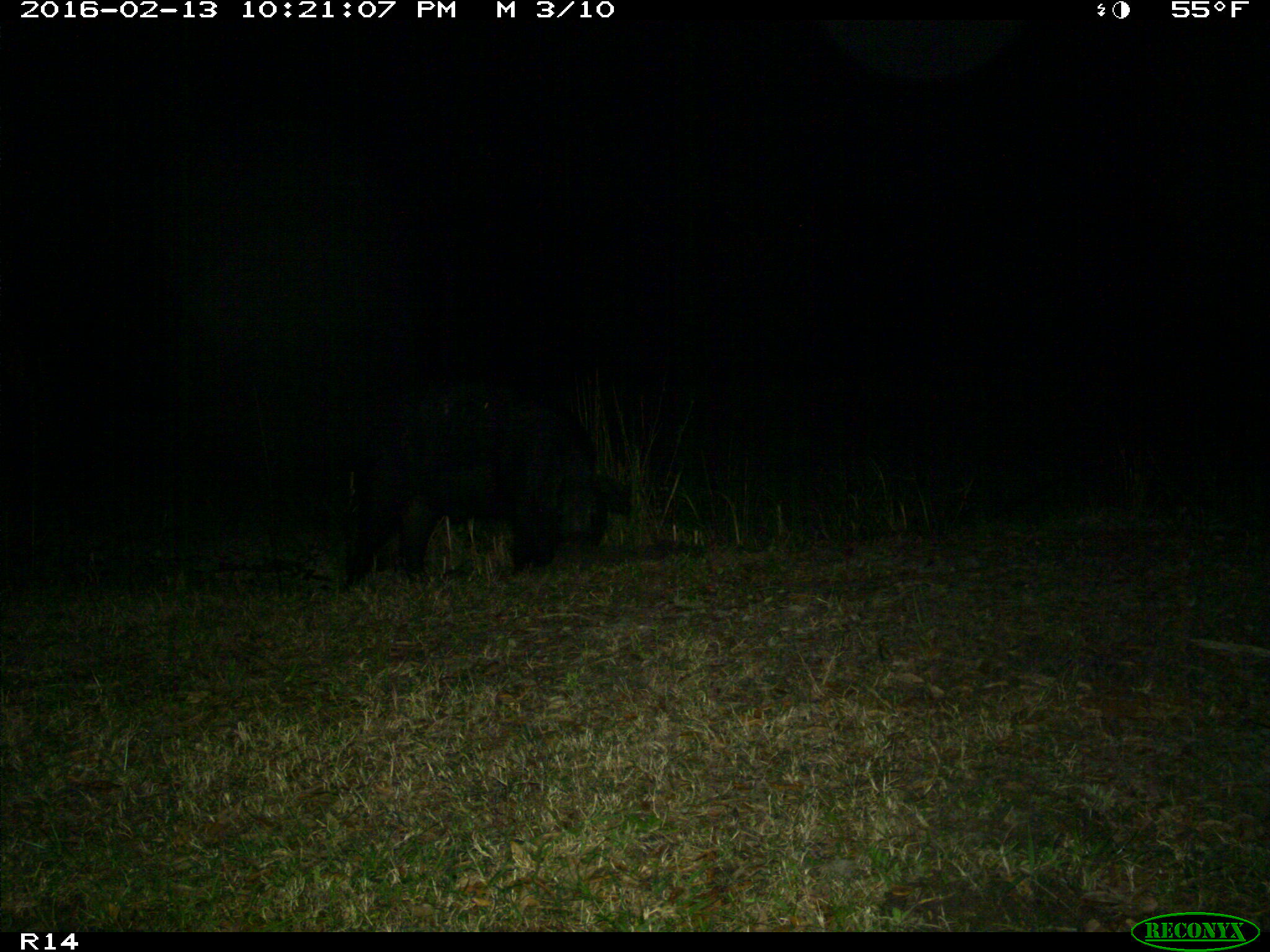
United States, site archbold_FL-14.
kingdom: Animalia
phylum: Chordata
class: Mammalia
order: Artiodactyla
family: Suidae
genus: Sus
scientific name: Sus scrofa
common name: wild boar